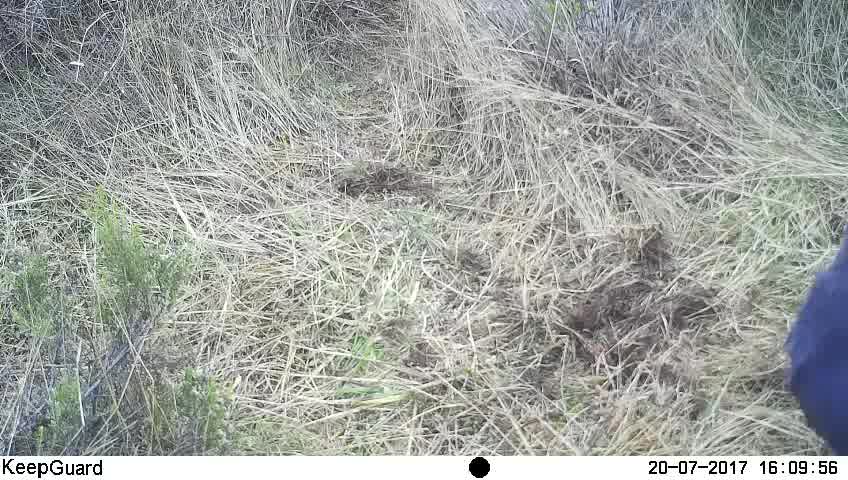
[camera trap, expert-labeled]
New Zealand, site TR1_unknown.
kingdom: Animalia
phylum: Chordata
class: Aves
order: Gruiformes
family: Rallidae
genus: Porphyrio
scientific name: Porphyrio mantelli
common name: takahe